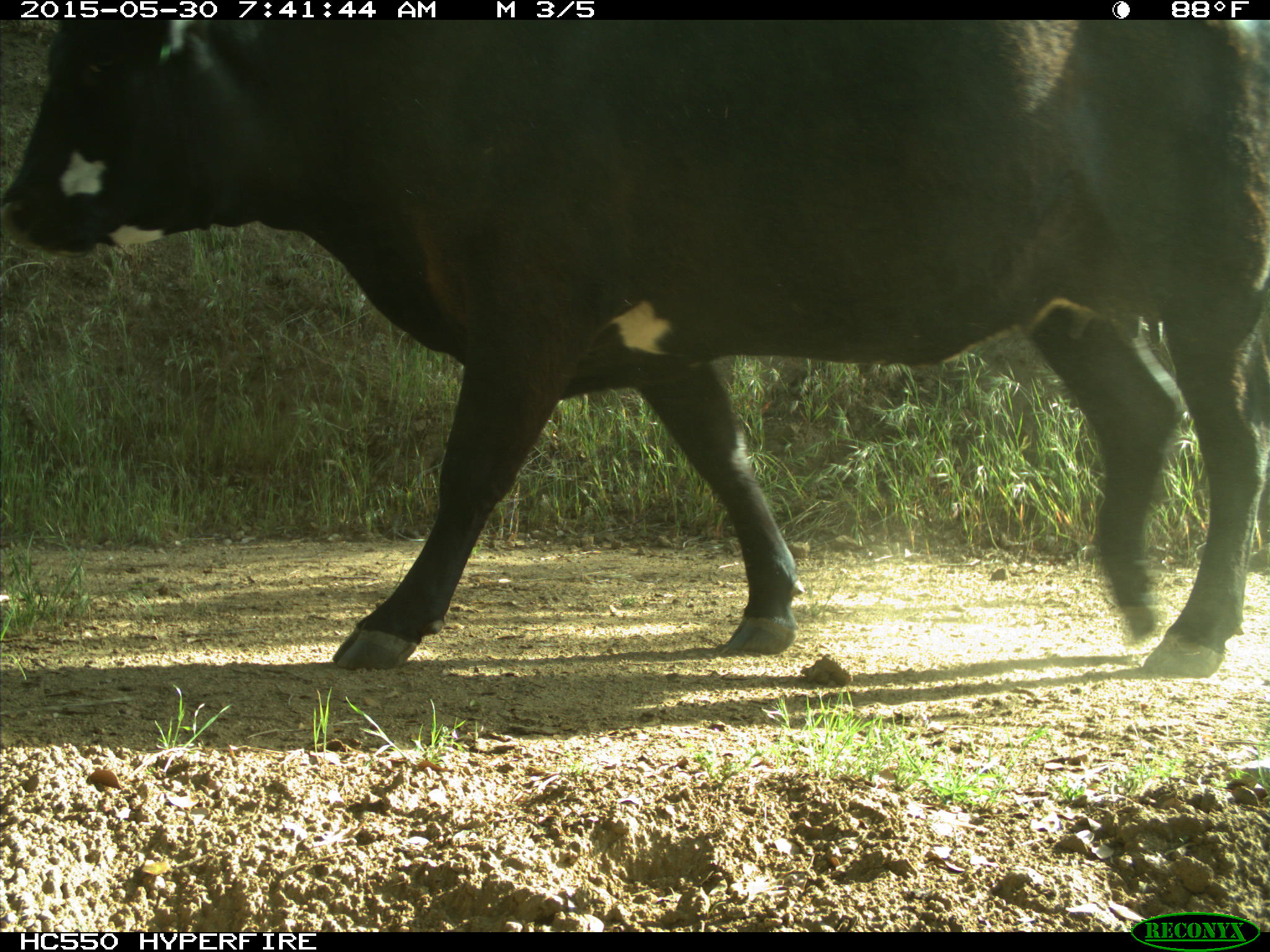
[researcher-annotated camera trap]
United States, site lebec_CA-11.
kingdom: Animalia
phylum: Chordata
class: Mammalia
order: Artiodactyla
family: Bovidae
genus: Bos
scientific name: Bos taurus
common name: domestic cow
Bos taurus (domestic cow).